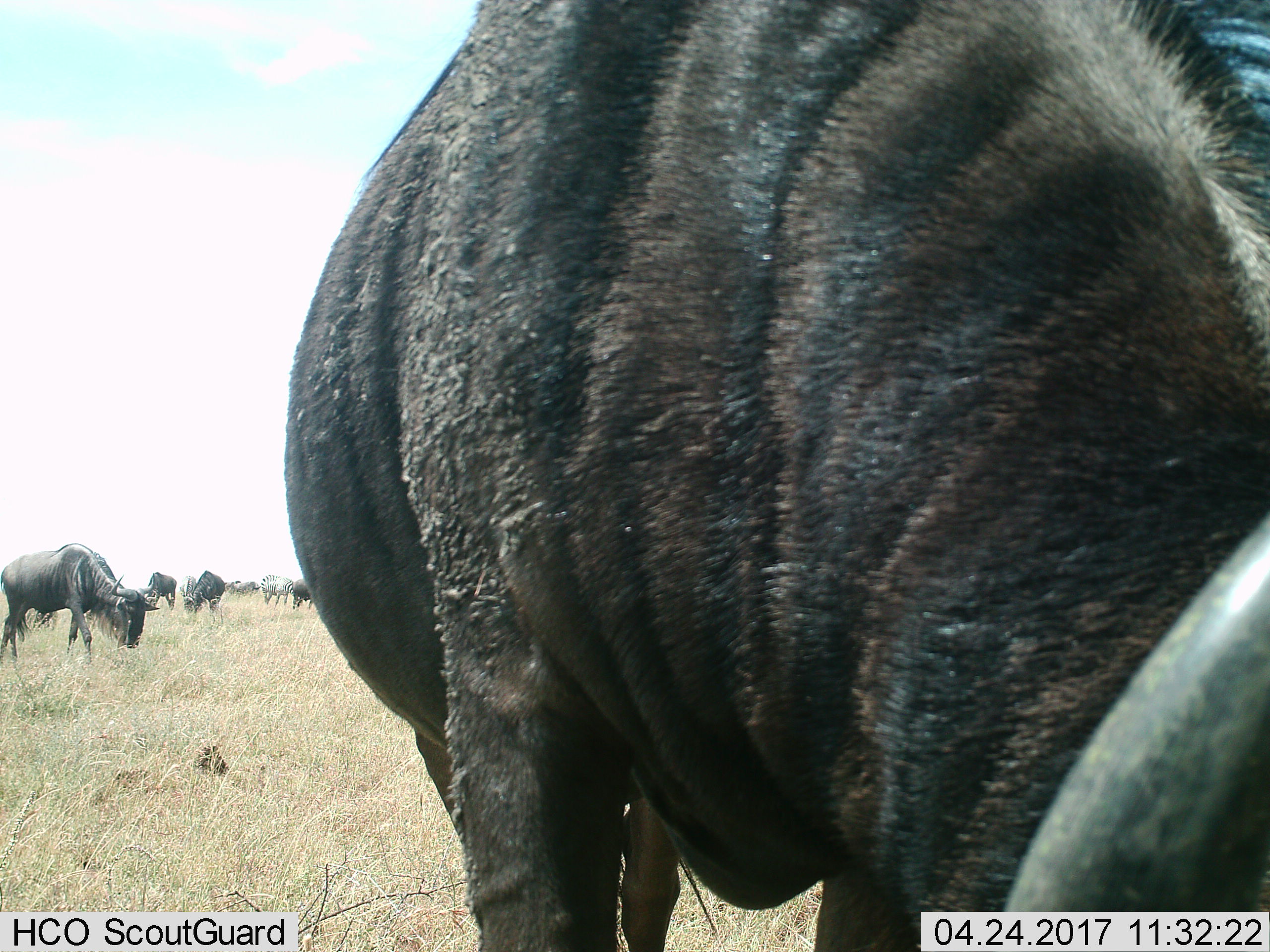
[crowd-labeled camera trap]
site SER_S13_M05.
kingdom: Animalia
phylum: Chordata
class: Mammalia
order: Artiodactyla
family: Bovidae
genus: Connochaetes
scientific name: Connochaetes taurinus taurinus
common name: blue wildebeest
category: wildebeestblue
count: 5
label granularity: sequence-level